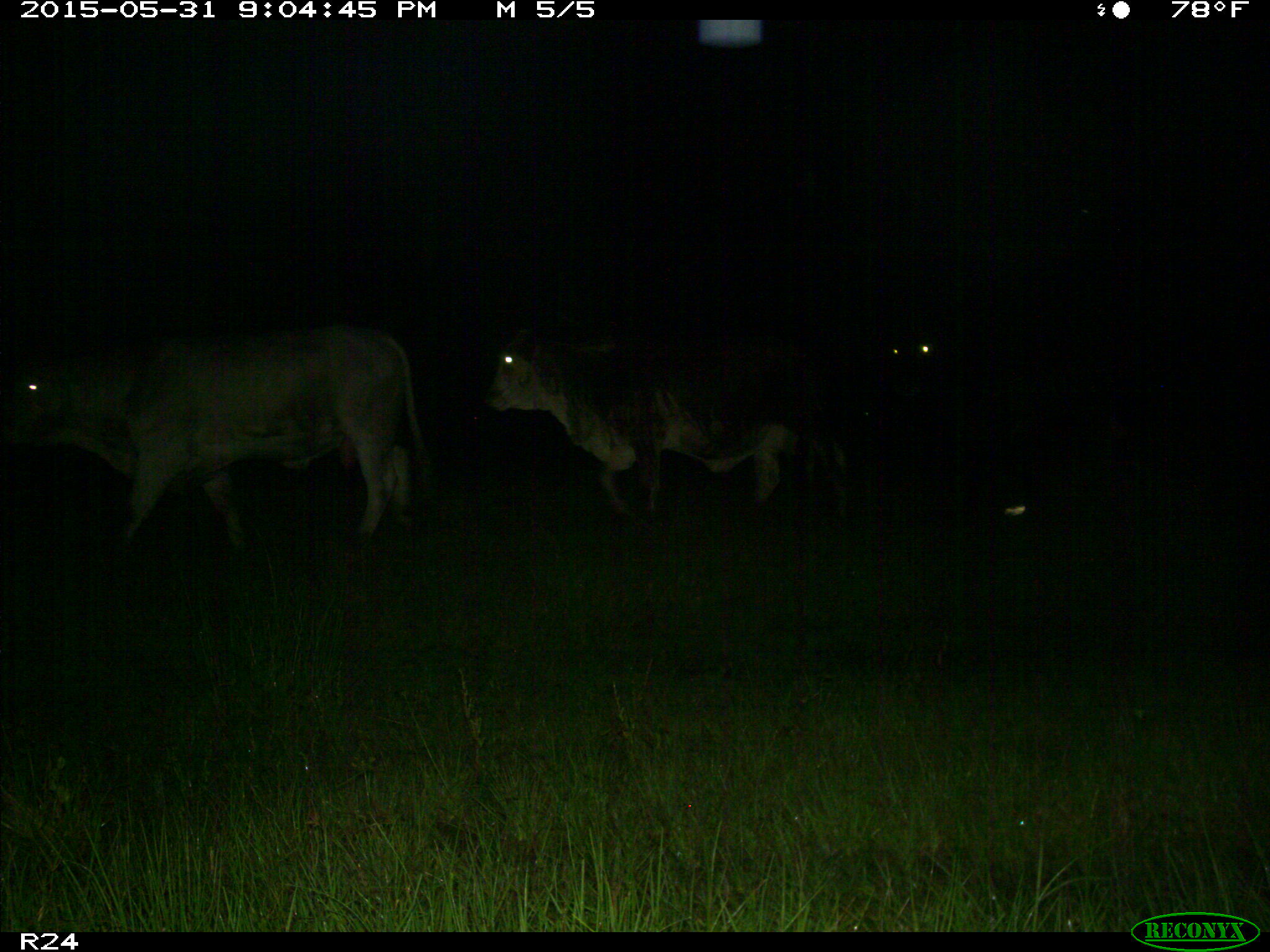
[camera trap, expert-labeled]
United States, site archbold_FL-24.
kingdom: Animalia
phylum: Chordata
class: Mammalia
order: Artiodactyla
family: Bovidae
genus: Bos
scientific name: Bos taurus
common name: domestic cow